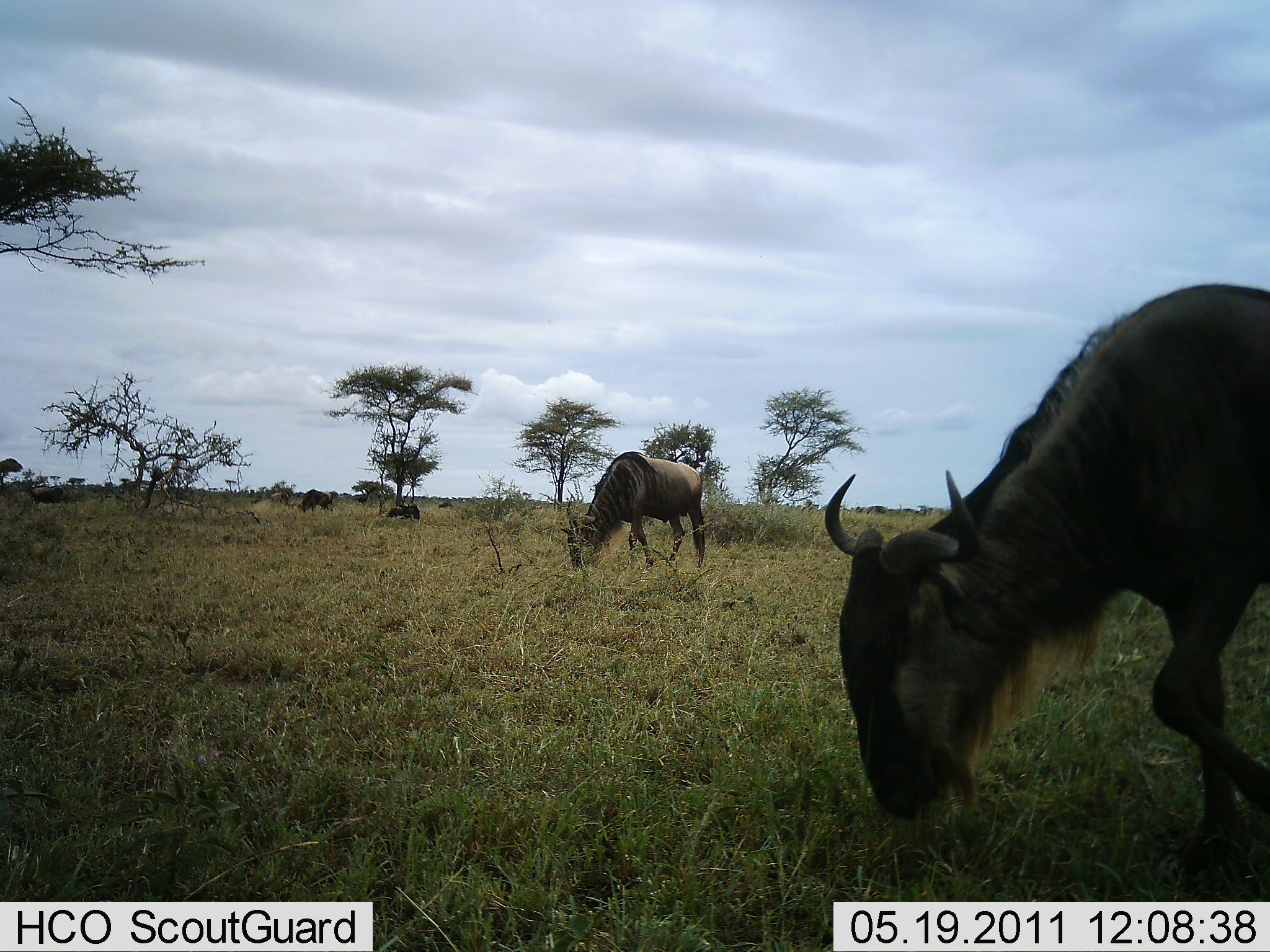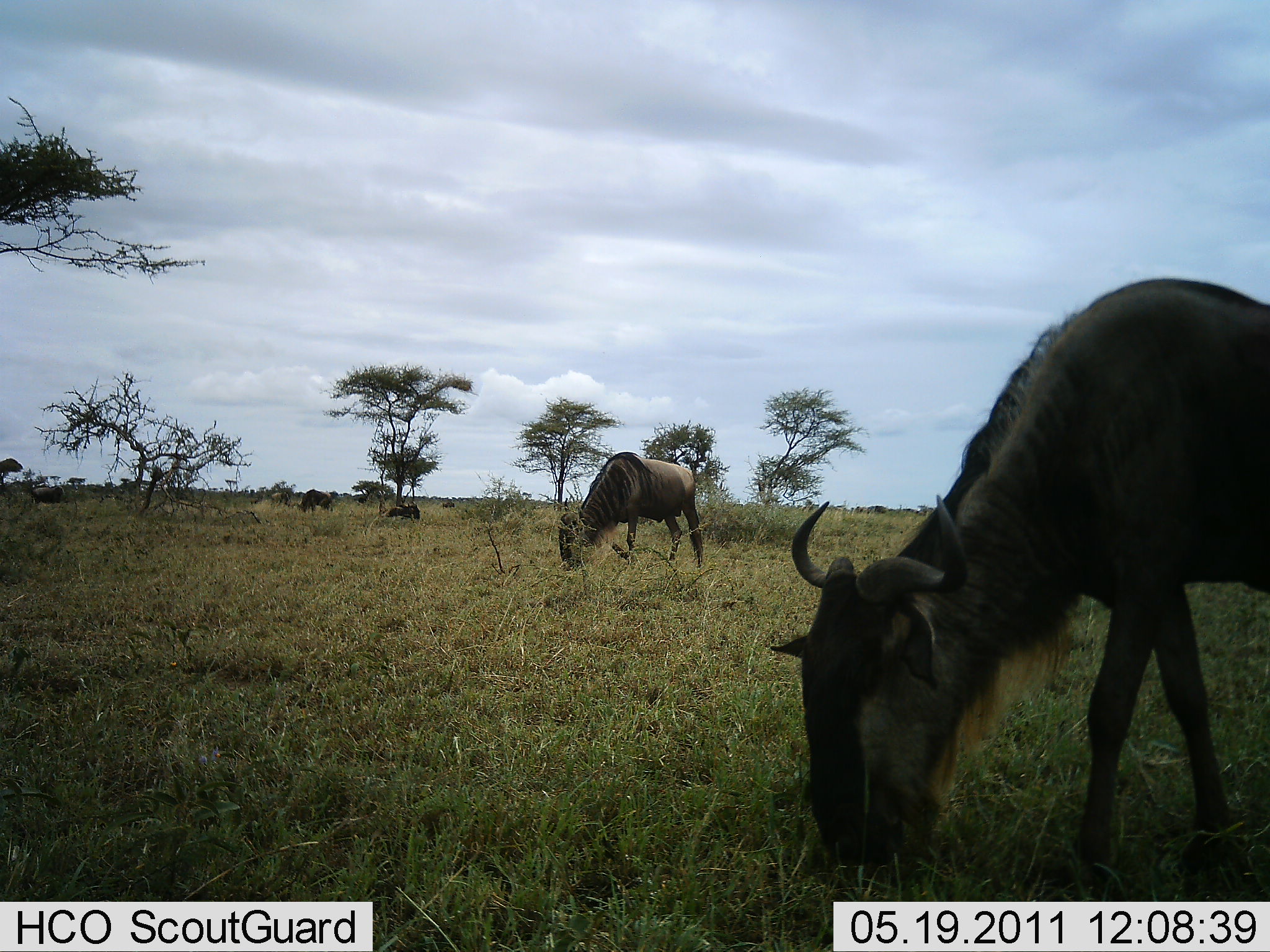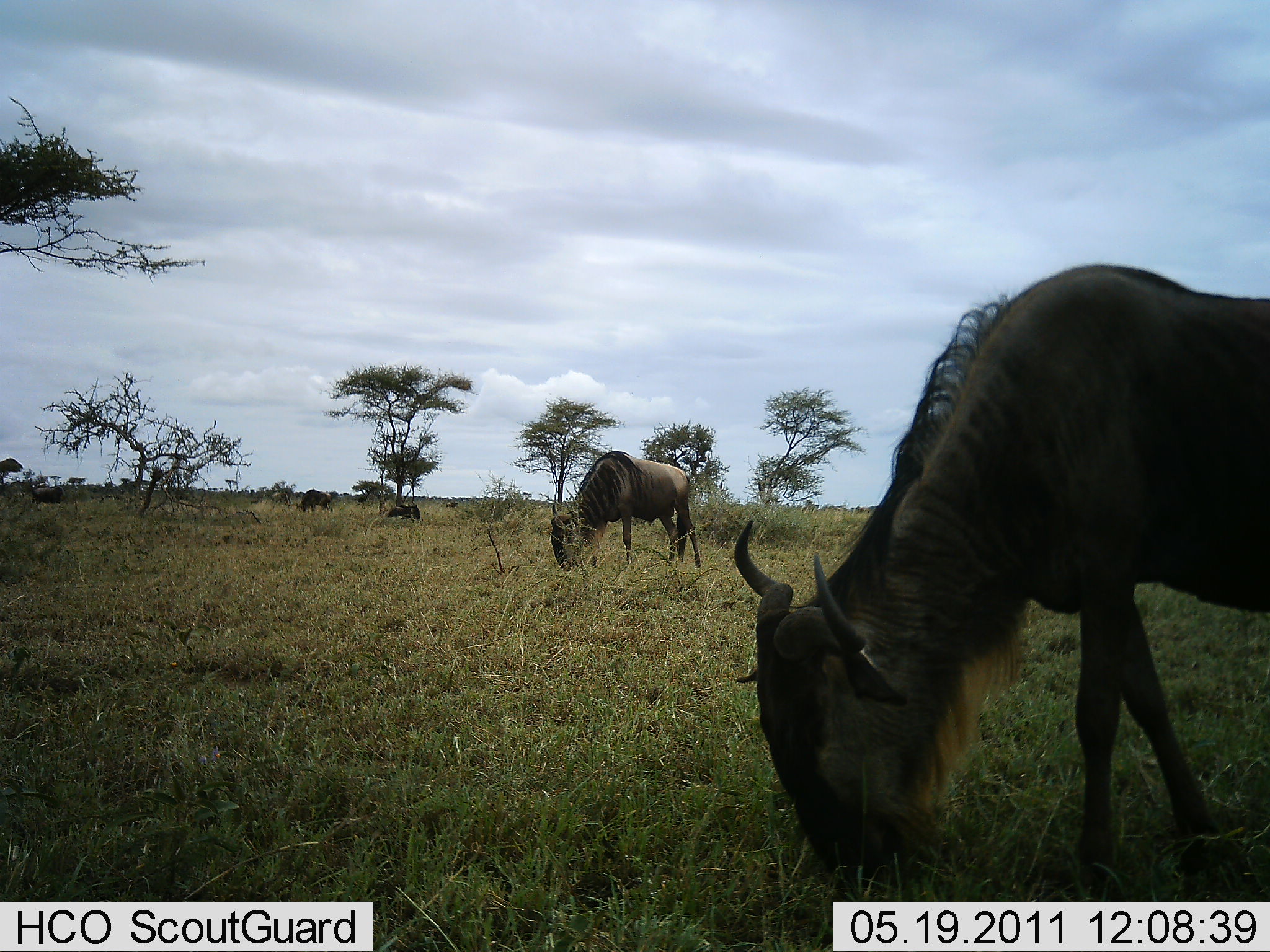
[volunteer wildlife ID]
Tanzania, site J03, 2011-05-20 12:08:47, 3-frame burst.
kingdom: Animalia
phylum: Chordata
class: Mammalia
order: Artiodactyla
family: Bovidae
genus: Connochaetes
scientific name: Connochaetes taurinus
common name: blue wildebeest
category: wildebeest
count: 4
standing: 27%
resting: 0%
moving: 36%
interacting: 0%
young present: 0%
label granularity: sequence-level